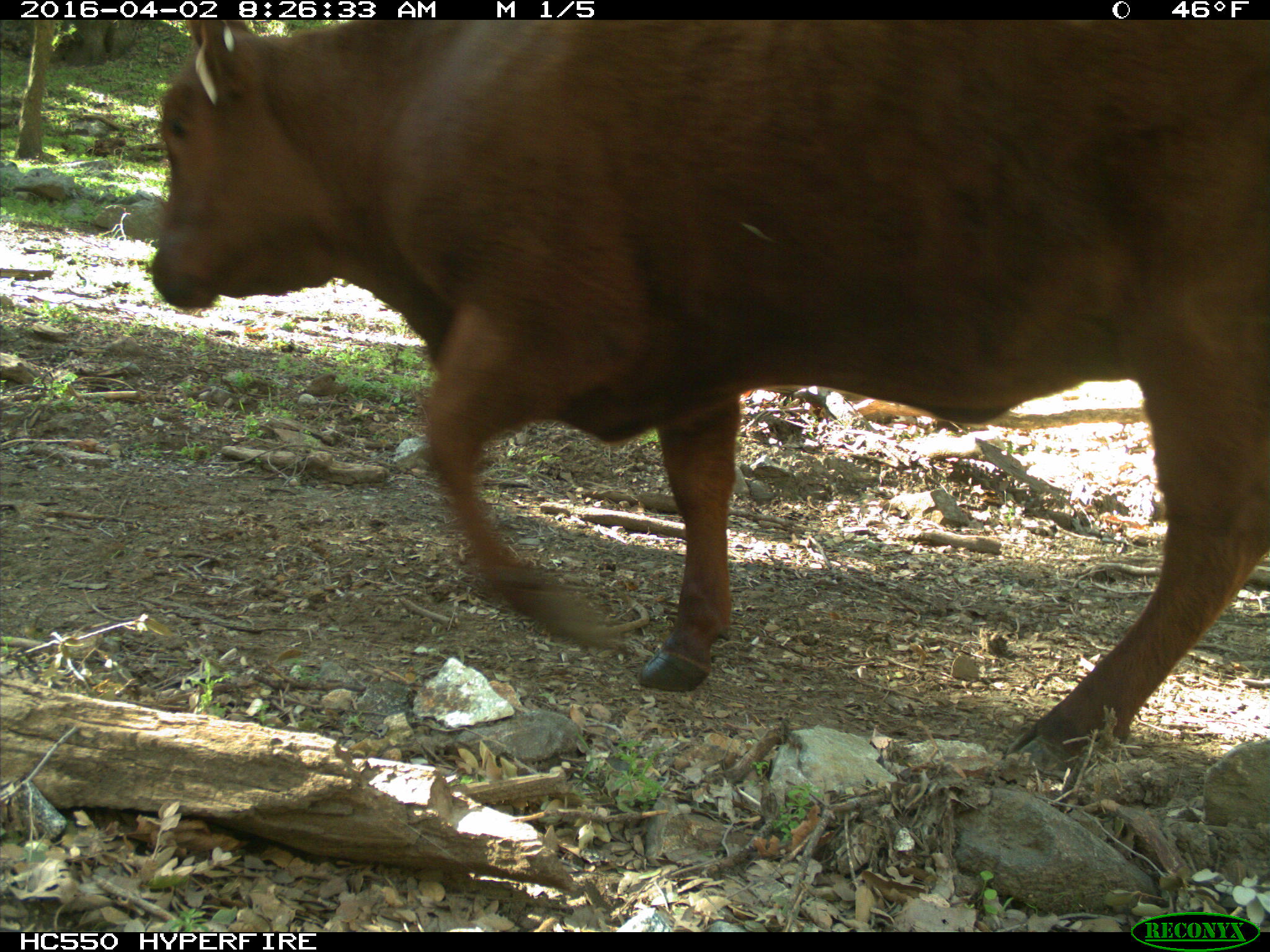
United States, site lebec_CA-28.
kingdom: Animalia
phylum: Chordata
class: Mammalia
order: Artiodactyla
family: Bovidae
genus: Bos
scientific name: Bos taurus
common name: domestic cow